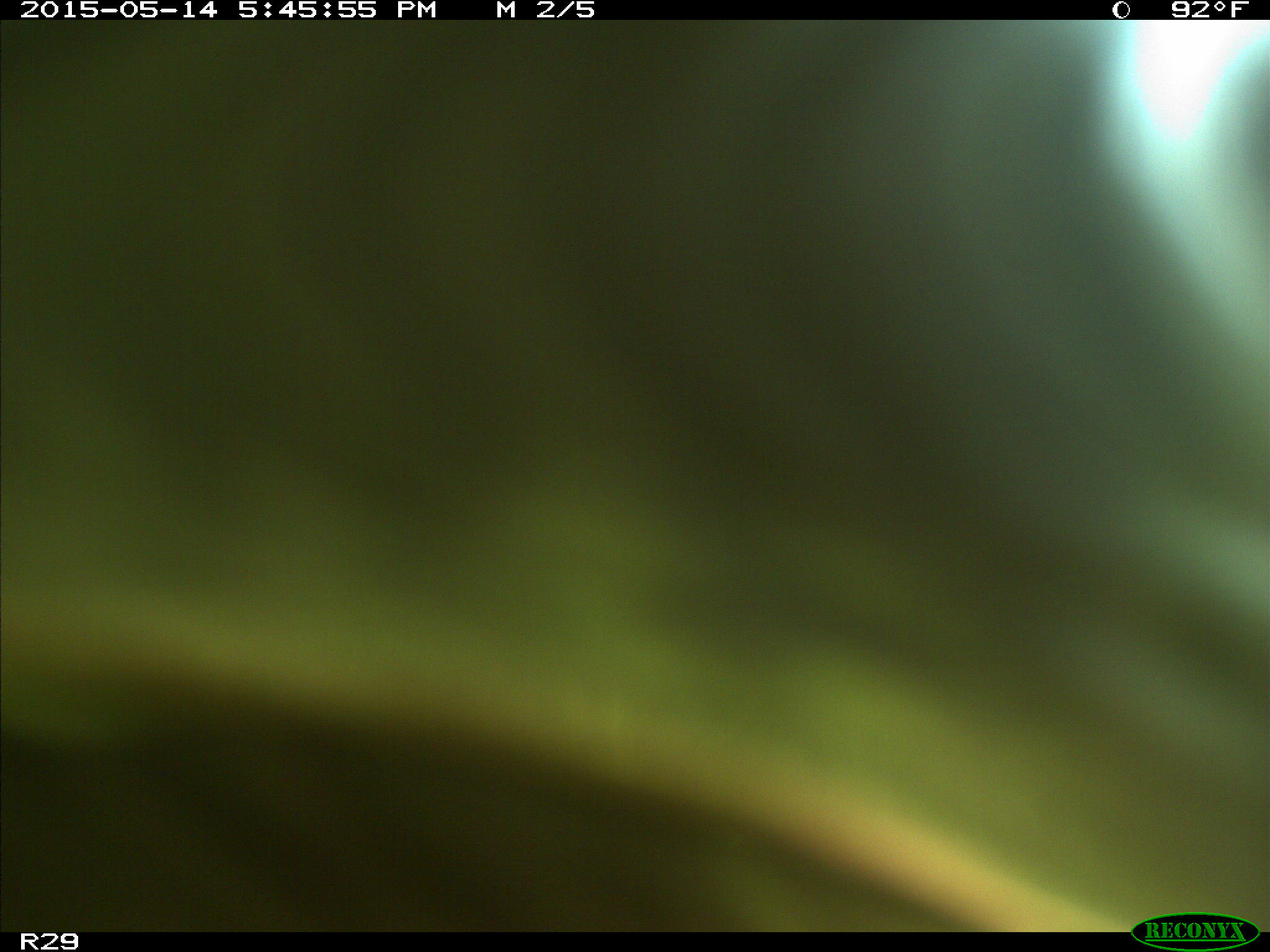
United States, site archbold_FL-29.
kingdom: Animalia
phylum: Chordata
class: Mammalia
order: Artiodactyla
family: Bovidae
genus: Bos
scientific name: Bos taurus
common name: domestic cow